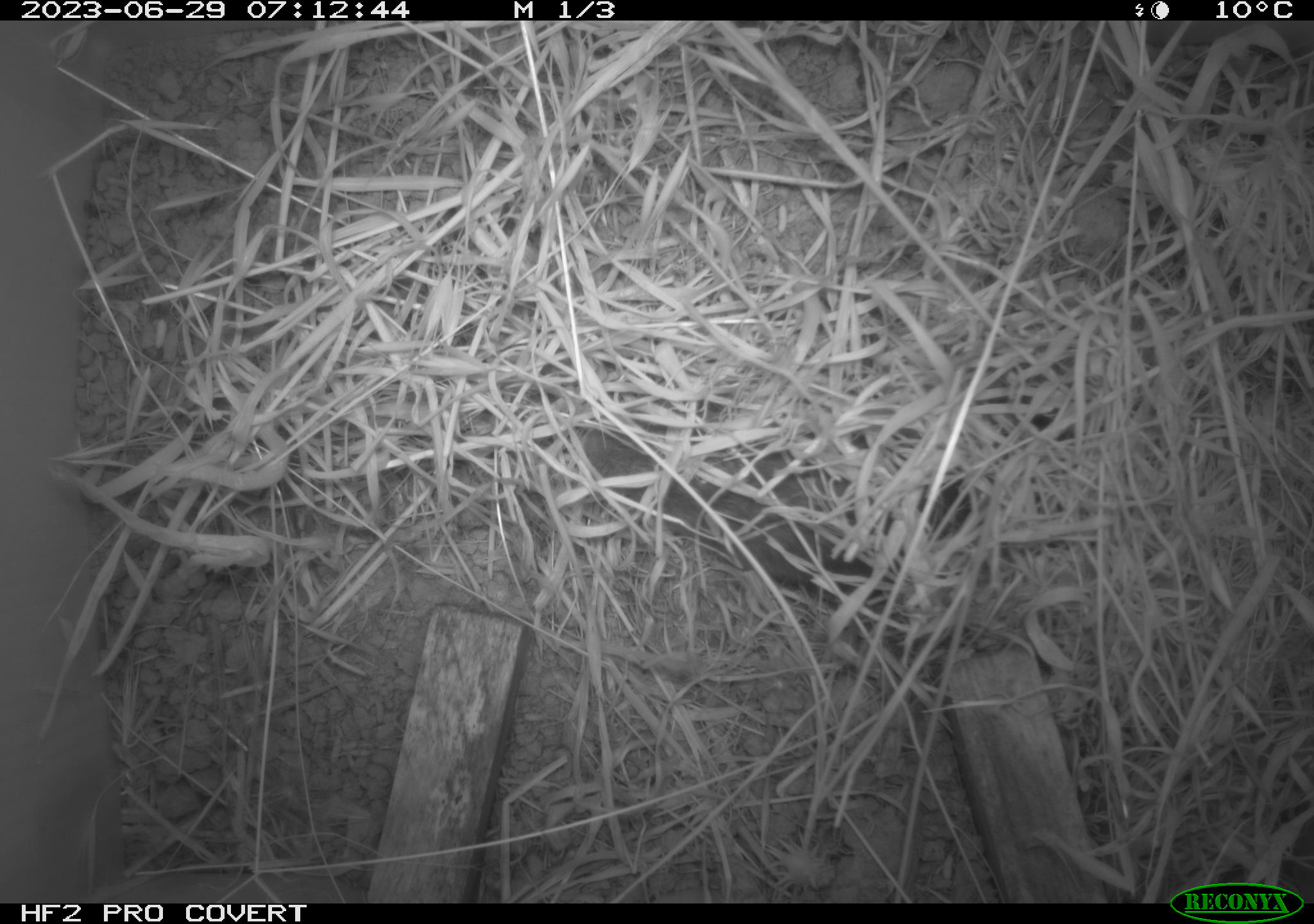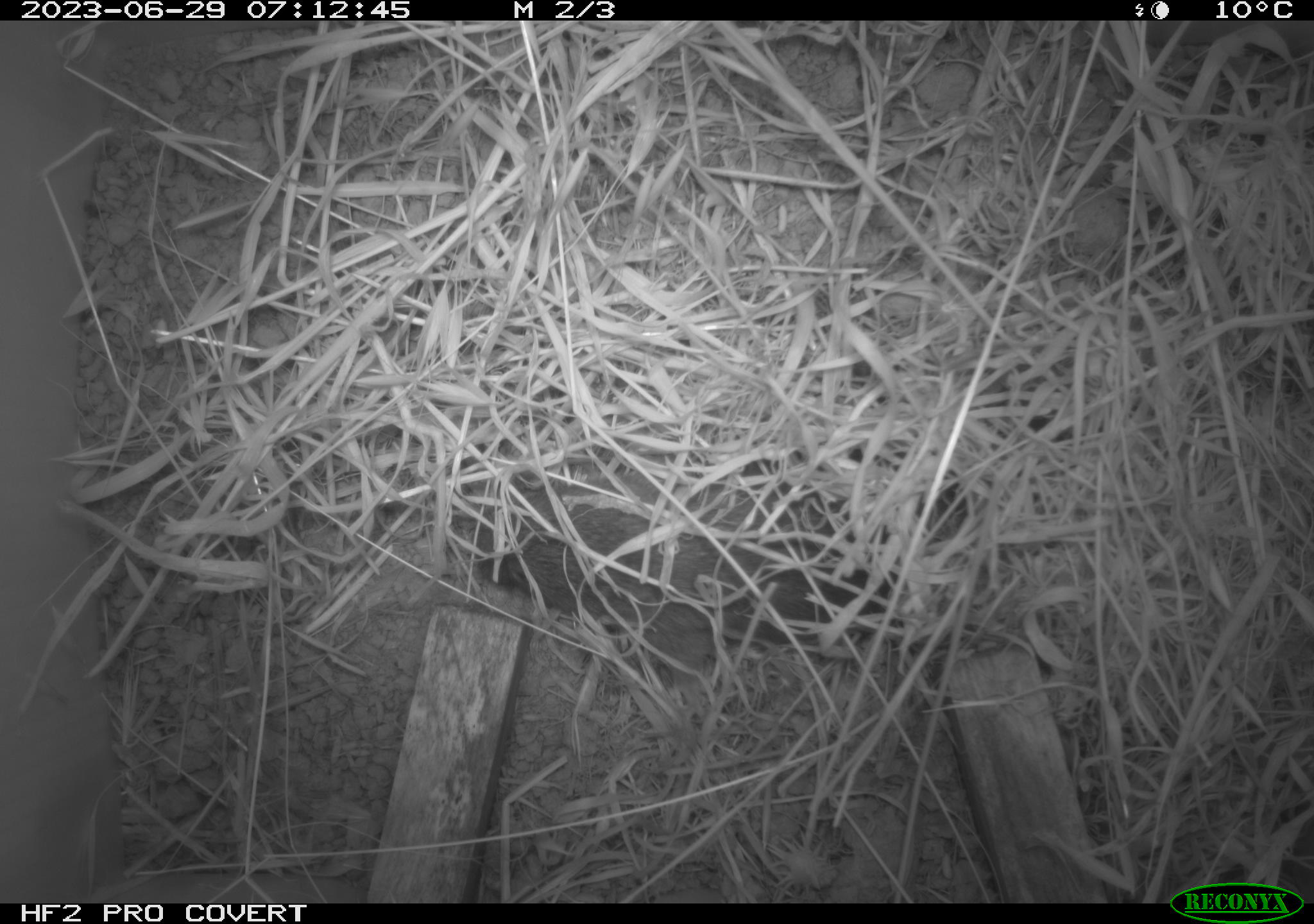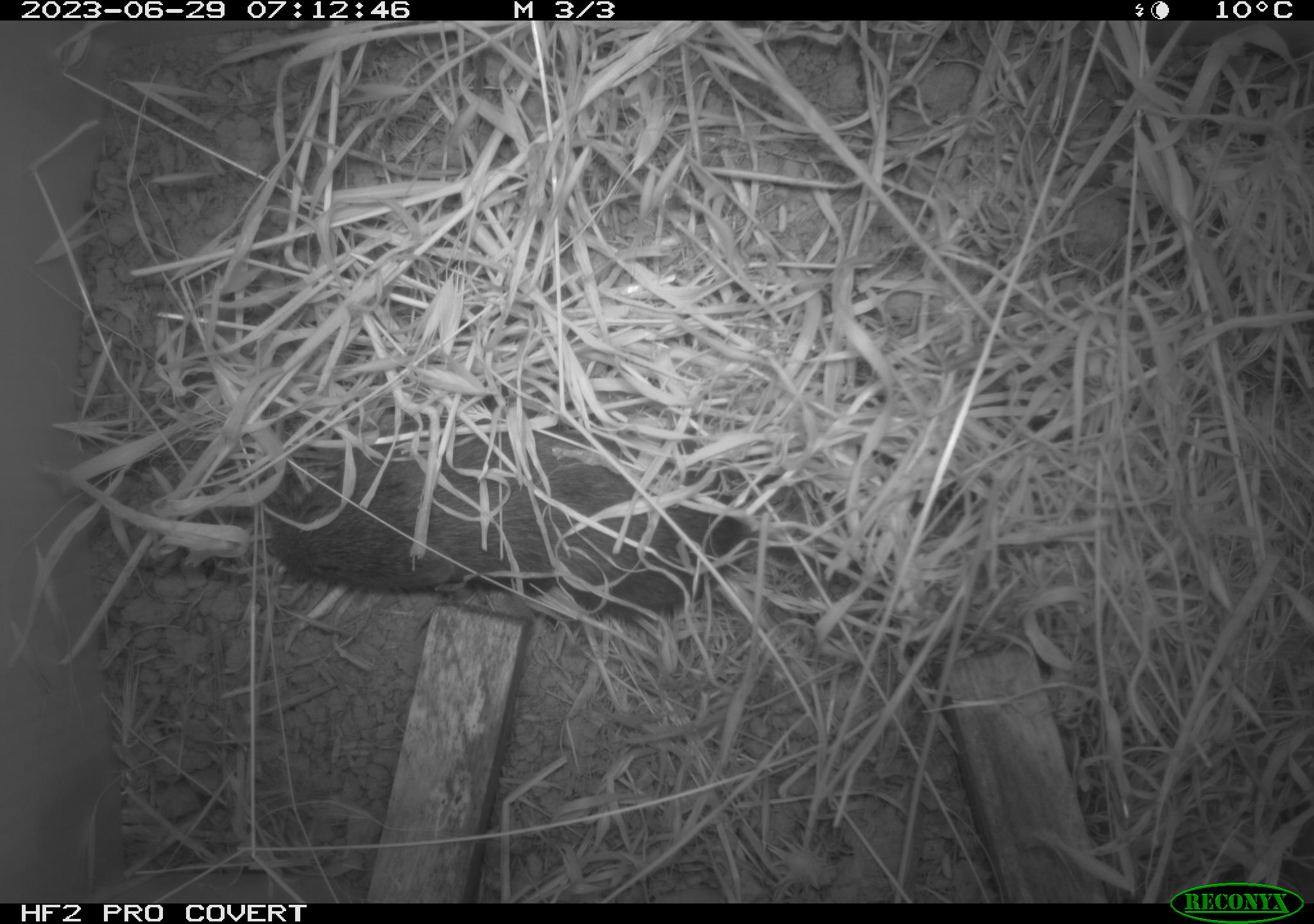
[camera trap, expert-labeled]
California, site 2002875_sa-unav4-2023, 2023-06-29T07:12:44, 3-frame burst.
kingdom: Animalia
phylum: Chordata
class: Mammalia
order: Rodentia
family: Cricetidae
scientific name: Arvicolinae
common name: voles, lemmings, and muskrats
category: arvicolinae subfamily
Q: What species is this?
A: Arvicolinae subfamily (voles, lemmings, and muskrats) (Arvicolinae).